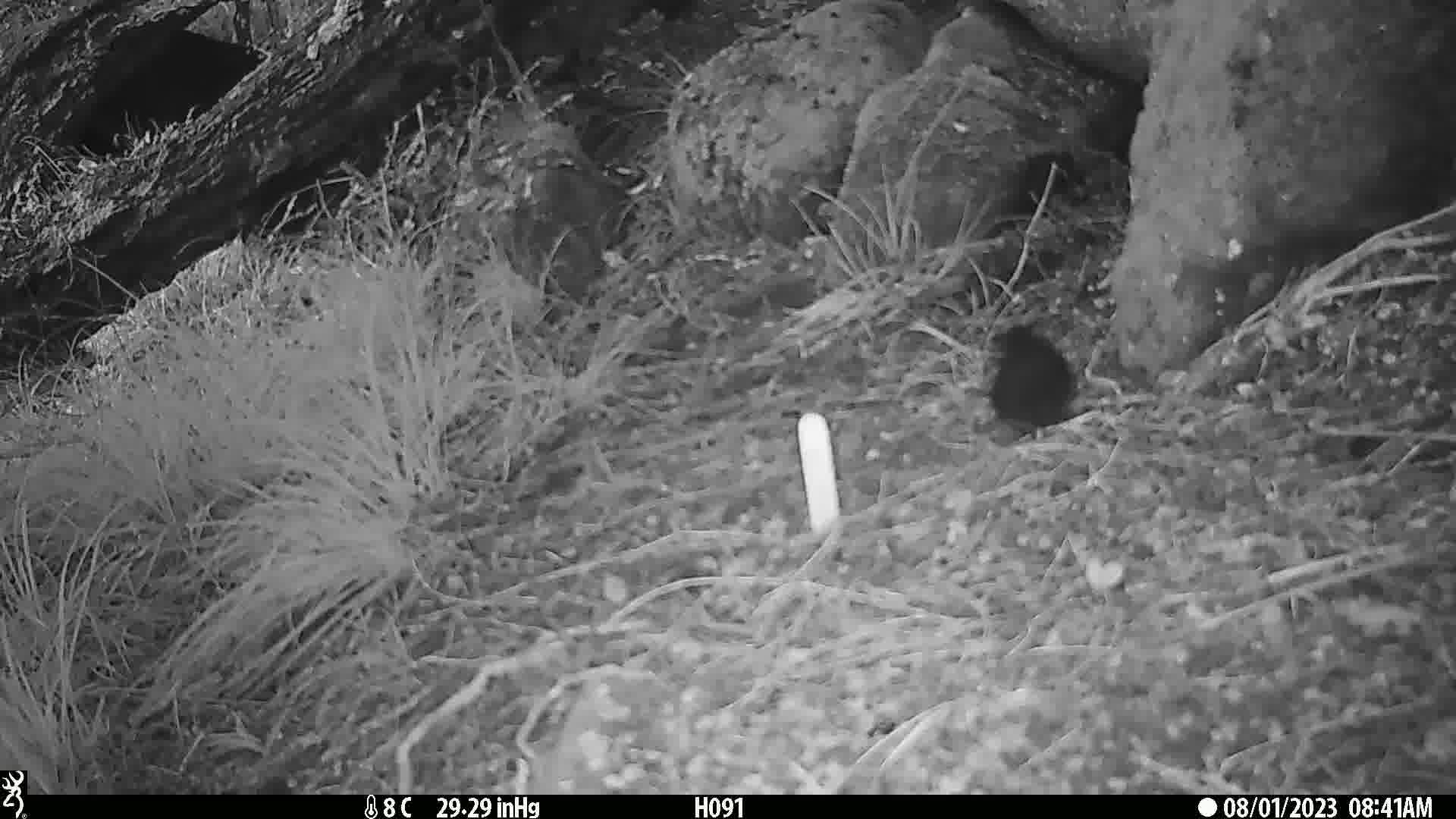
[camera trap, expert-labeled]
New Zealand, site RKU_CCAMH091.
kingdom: Animalia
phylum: Chordata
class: Aves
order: Passeriformes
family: Turdidae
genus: Turdus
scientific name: Turdus merula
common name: eurasian blackbird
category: blackbird